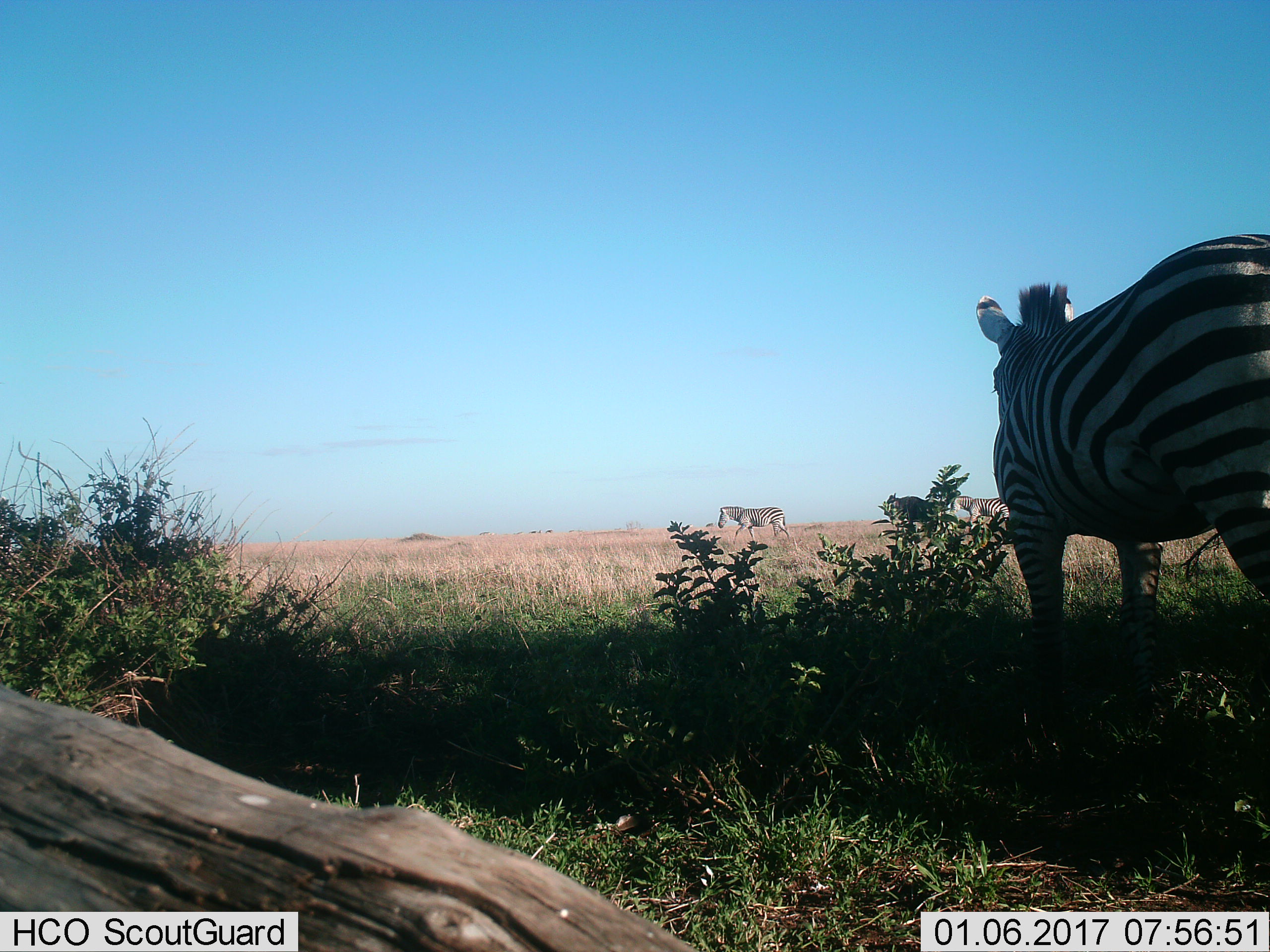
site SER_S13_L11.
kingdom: Animalia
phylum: Chordata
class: Mammalia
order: Perissodactyla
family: Equidae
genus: Equus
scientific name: Equus quagga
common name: plains zebra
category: zebraplains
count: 3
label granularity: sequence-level